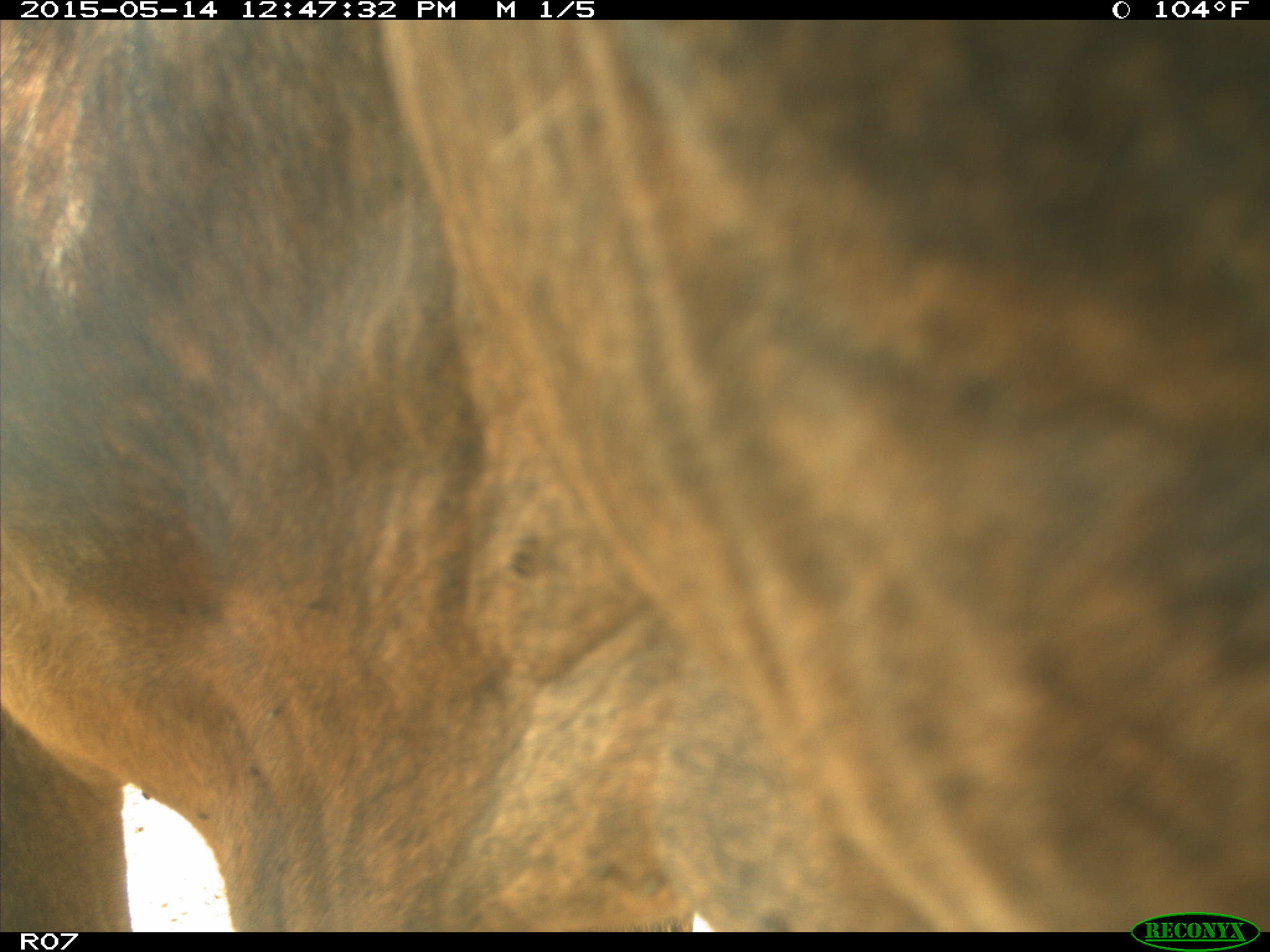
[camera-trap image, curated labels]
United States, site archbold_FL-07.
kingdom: Animalia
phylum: Chordata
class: Mammalia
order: Artiodactyla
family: Bovidae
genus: Bos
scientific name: Bos taurus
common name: domestic cow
Bos taurus (domestic cow).